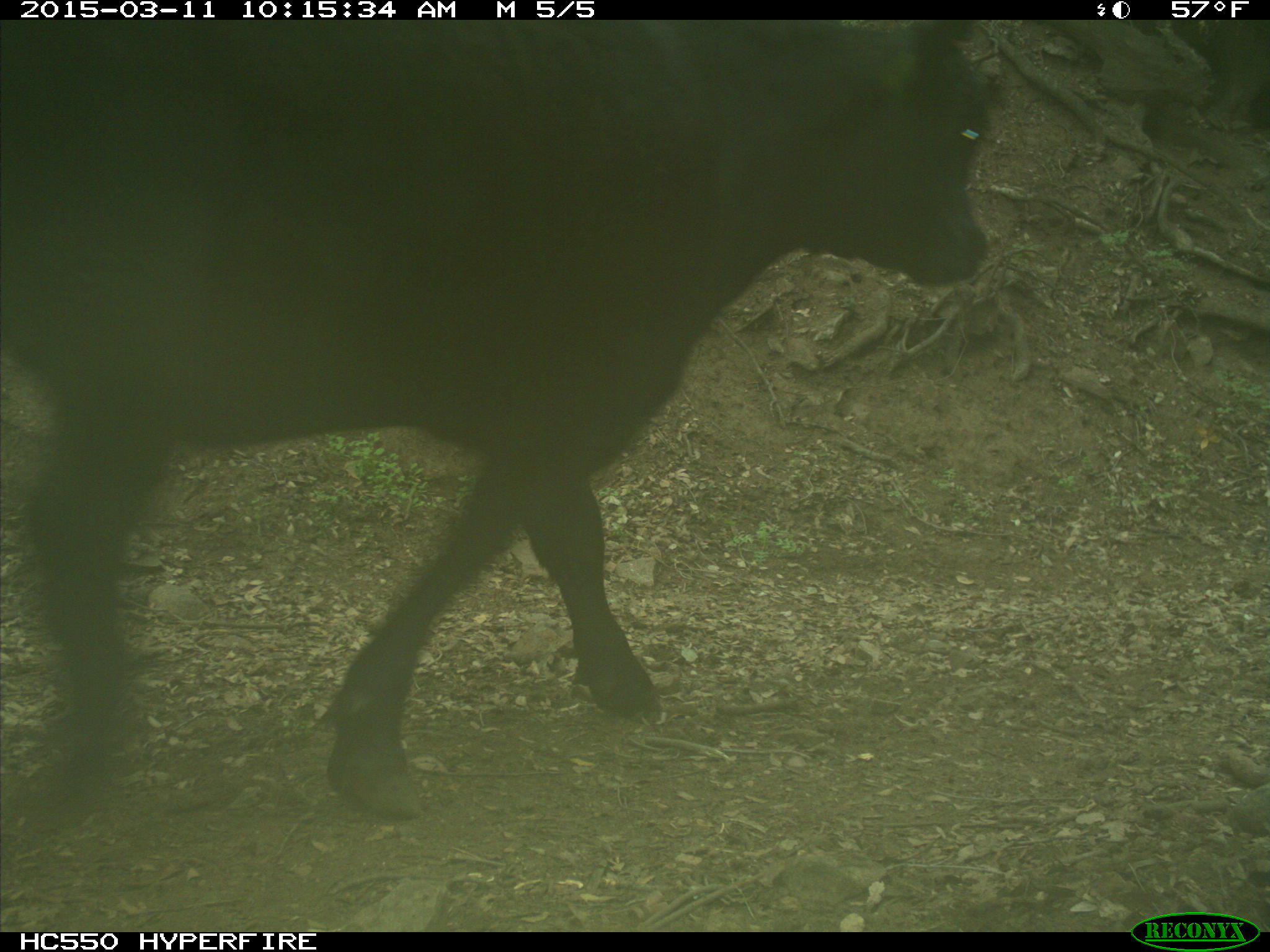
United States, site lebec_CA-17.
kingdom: Animalia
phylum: Chordata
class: Mammalia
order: Artiodactyla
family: Bovidae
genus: Bos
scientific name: Bos taurus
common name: domestic cow